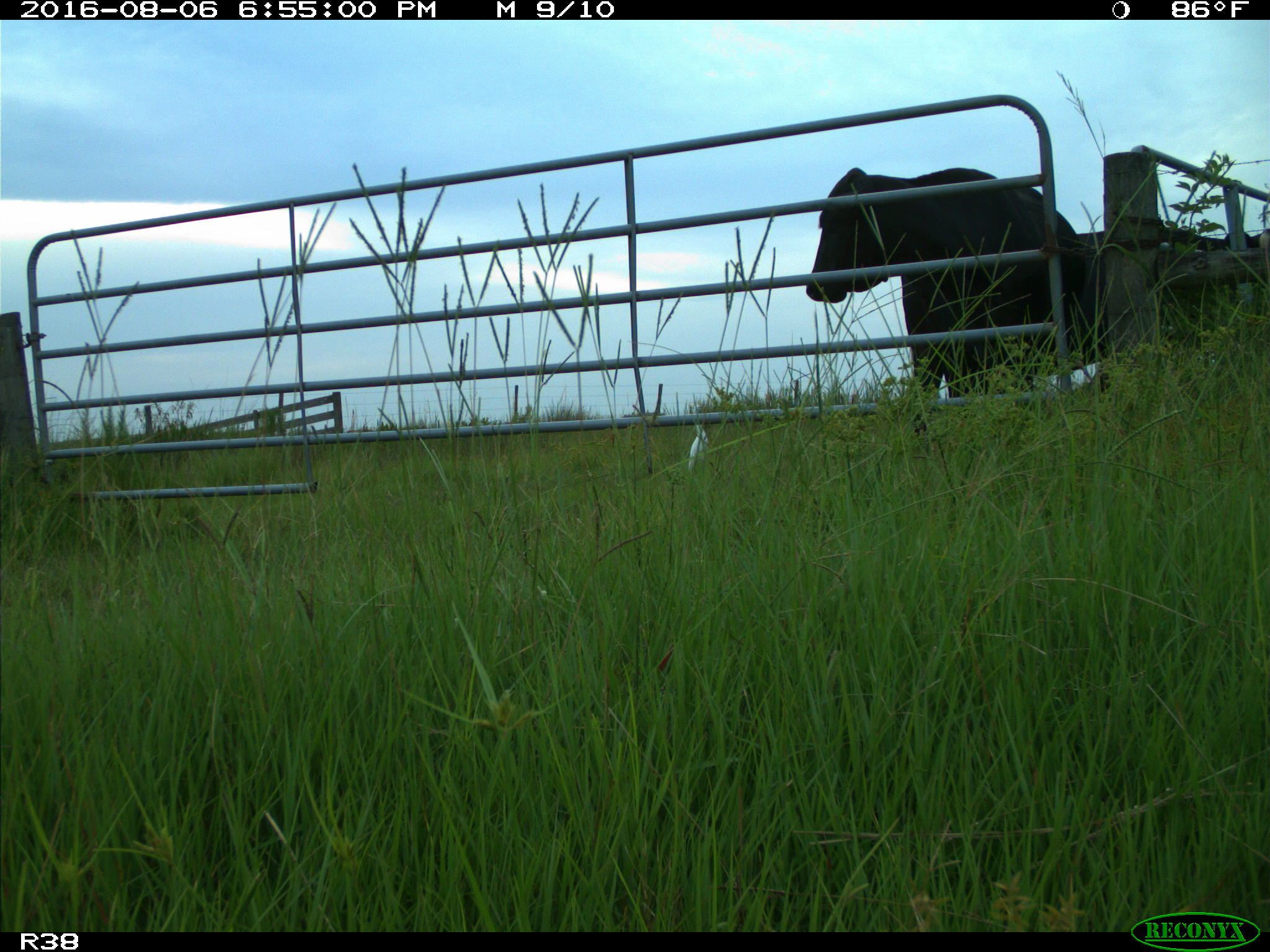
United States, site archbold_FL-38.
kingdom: Animalia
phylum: Chordata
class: Mammalia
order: Artiodactyla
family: Bovidae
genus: Bos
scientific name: Bos taurus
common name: domestic cow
Bos taurus (domestic cow).